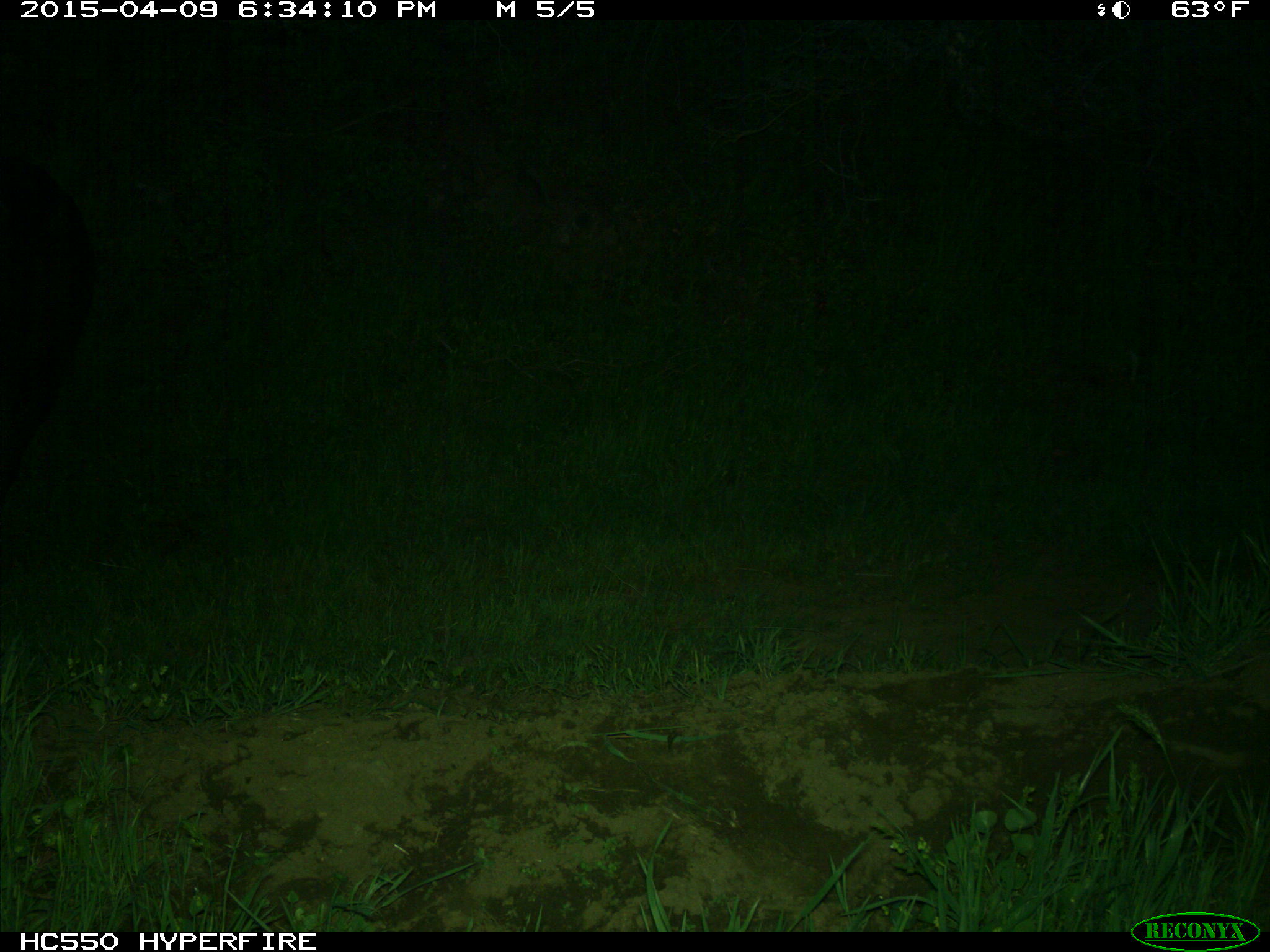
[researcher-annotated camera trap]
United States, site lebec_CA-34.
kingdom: Animalia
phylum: Chordata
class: Mammalia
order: Artiodactyla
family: Bovidae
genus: Bos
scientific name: Bos taurus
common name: domestic cow